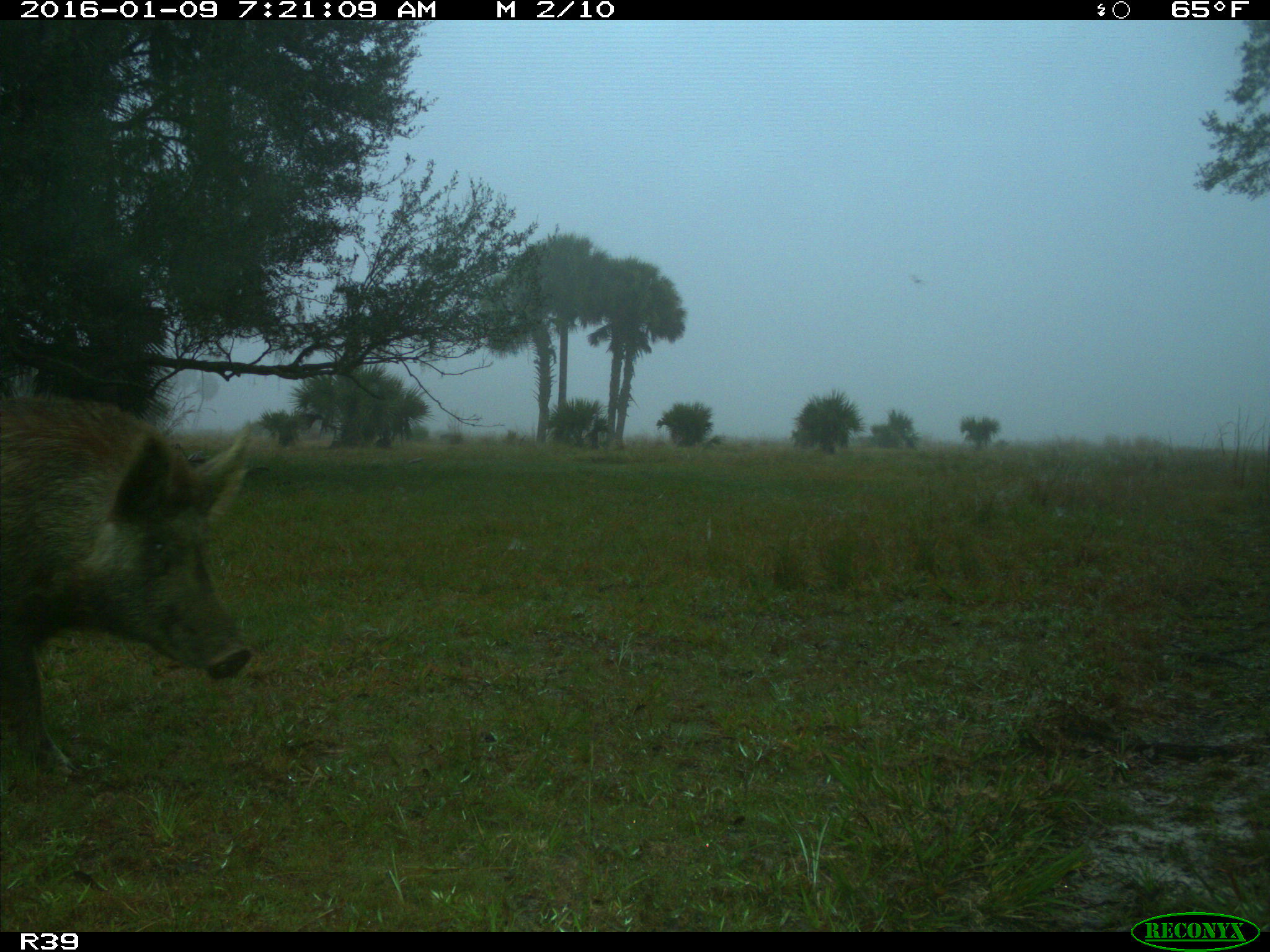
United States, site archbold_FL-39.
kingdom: Animalia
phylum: Chordata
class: Mammalia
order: Artiodactyla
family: Suidae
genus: Sus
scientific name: Sus scrofa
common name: wild boar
Sus scrofa (wild boar).